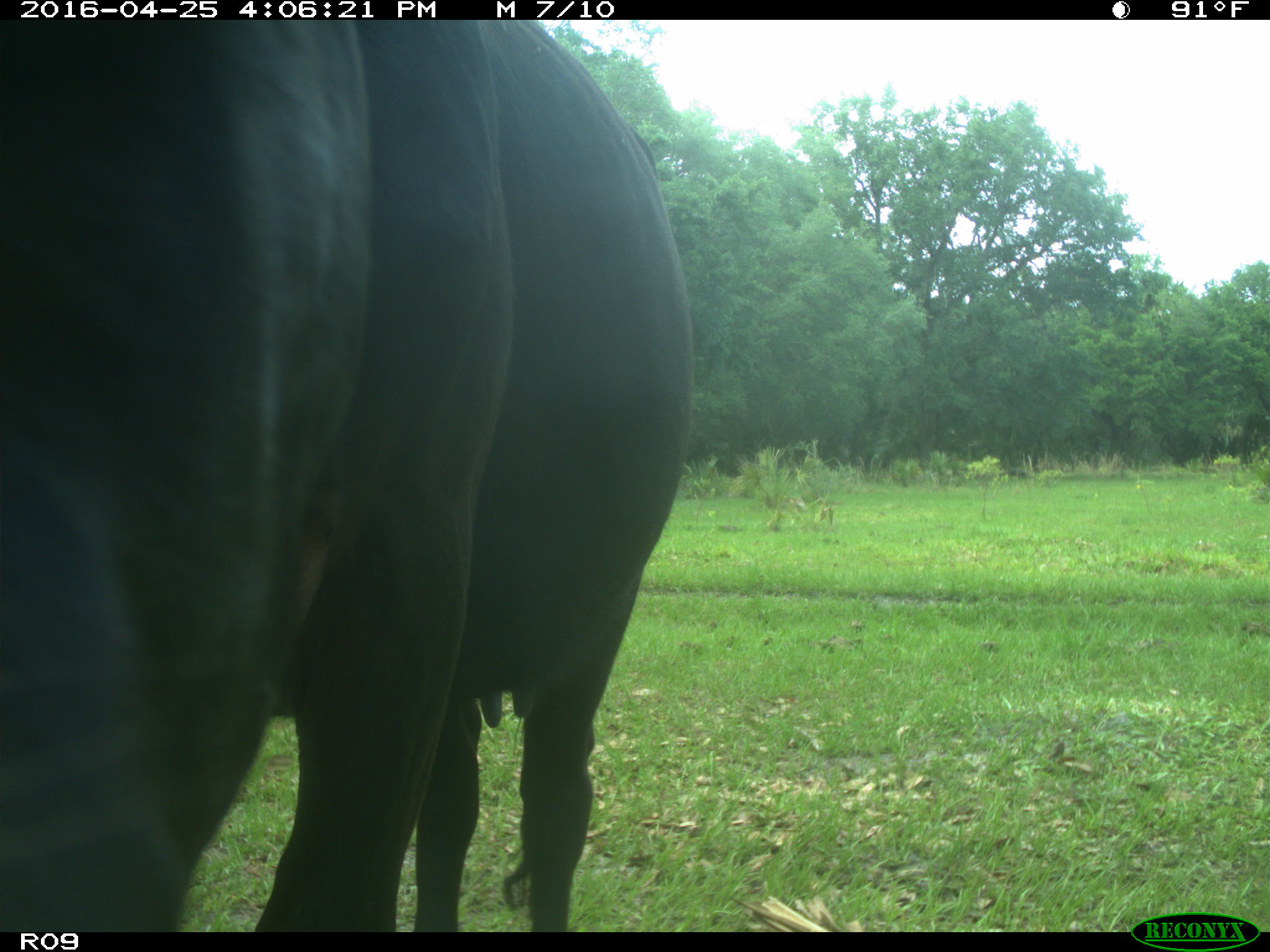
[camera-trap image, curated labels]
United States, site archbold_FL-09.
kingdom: Animalia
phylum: Chordata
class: Mammalia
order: Artiodactyla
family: Bovidae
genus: Bos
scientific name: Bos taurus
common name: domestic cow